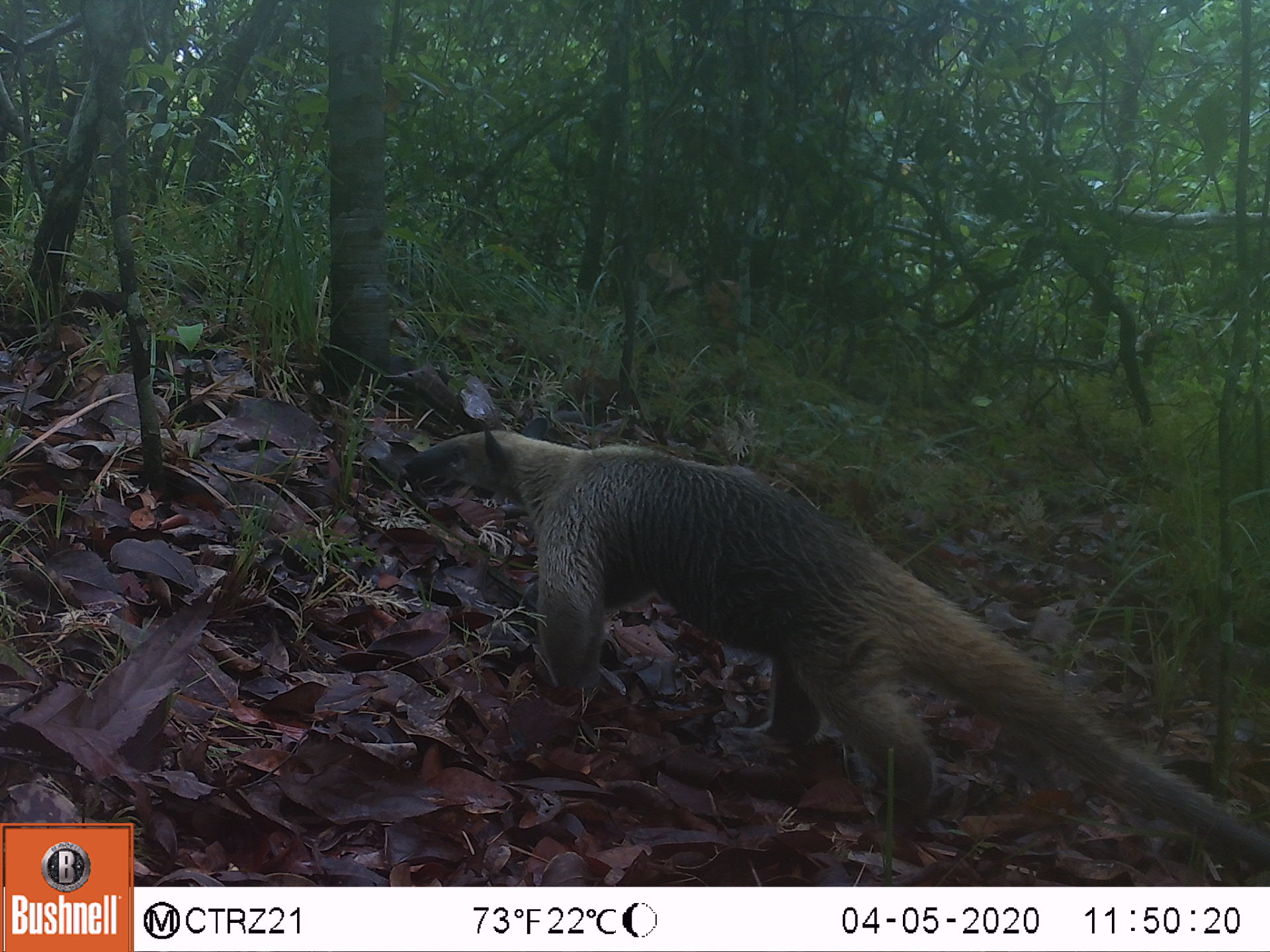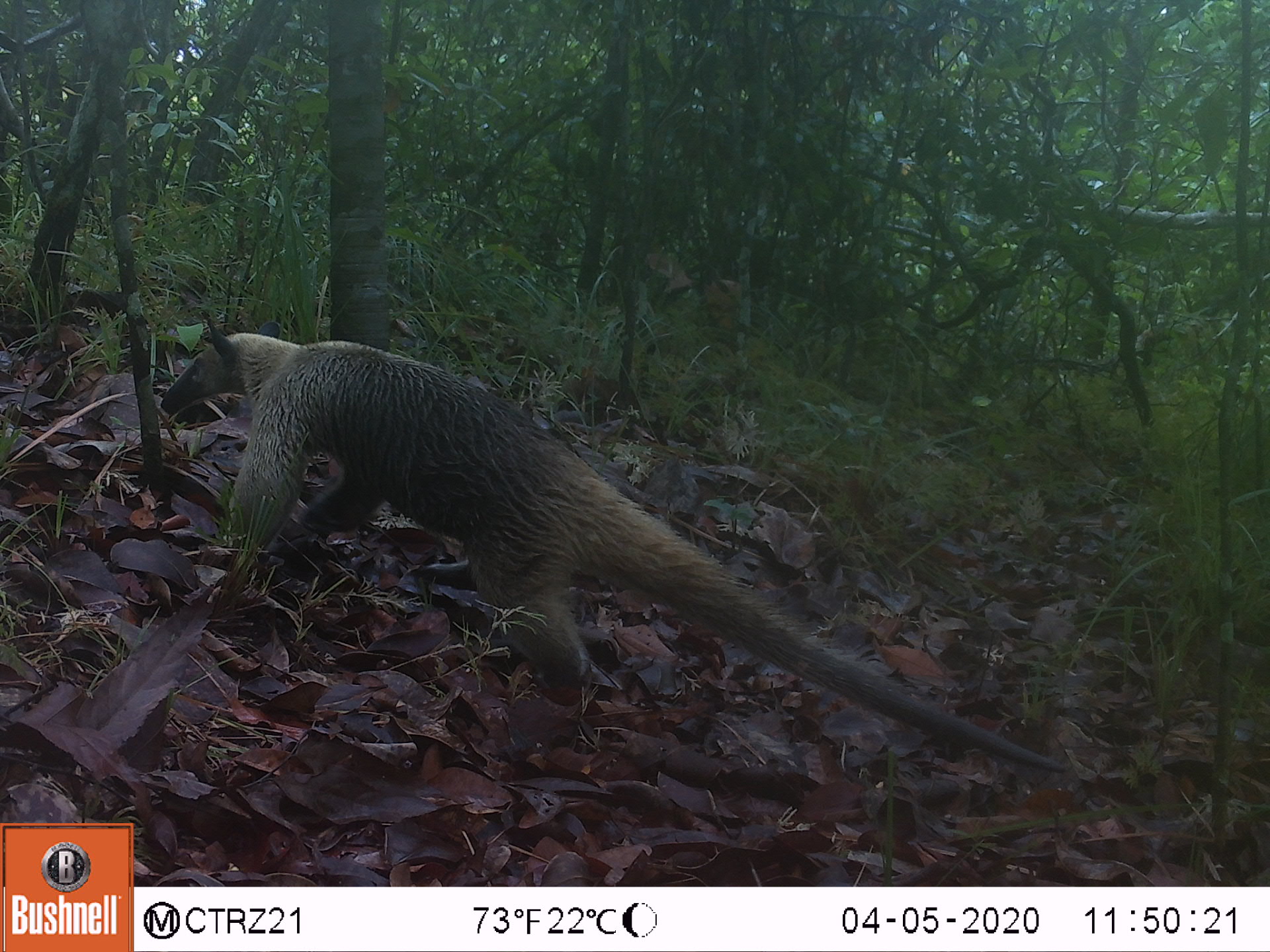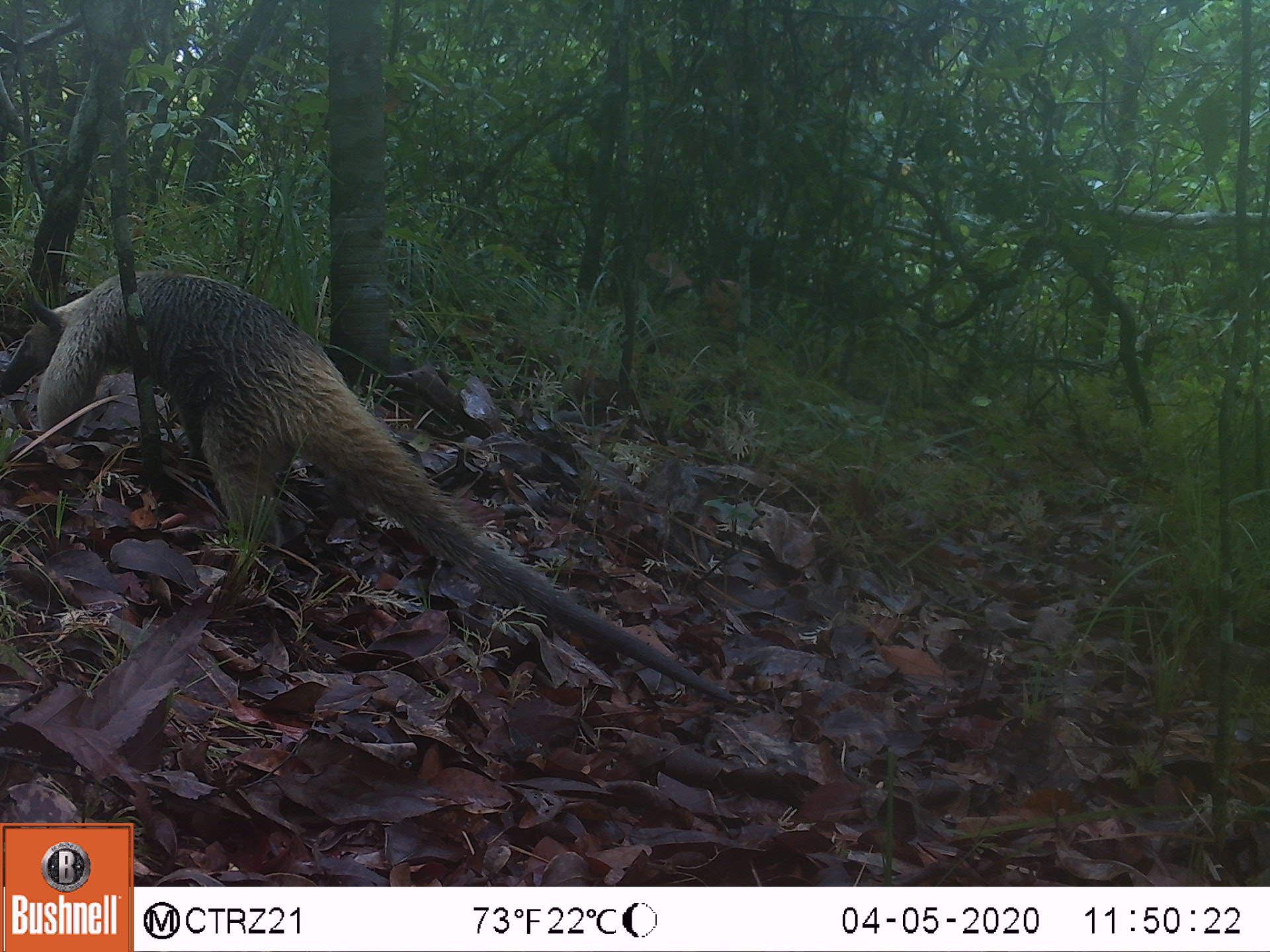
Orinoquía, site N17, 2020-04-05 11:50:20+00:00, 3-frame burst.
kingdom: Animalia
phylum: Chordata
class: Mammalia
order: Pilosa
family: Myrmecophagidae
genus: Tamandua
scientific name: Tamandua tetradactyla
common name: southern tamandua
Southern tamandua (Tamandua tetradactyla).